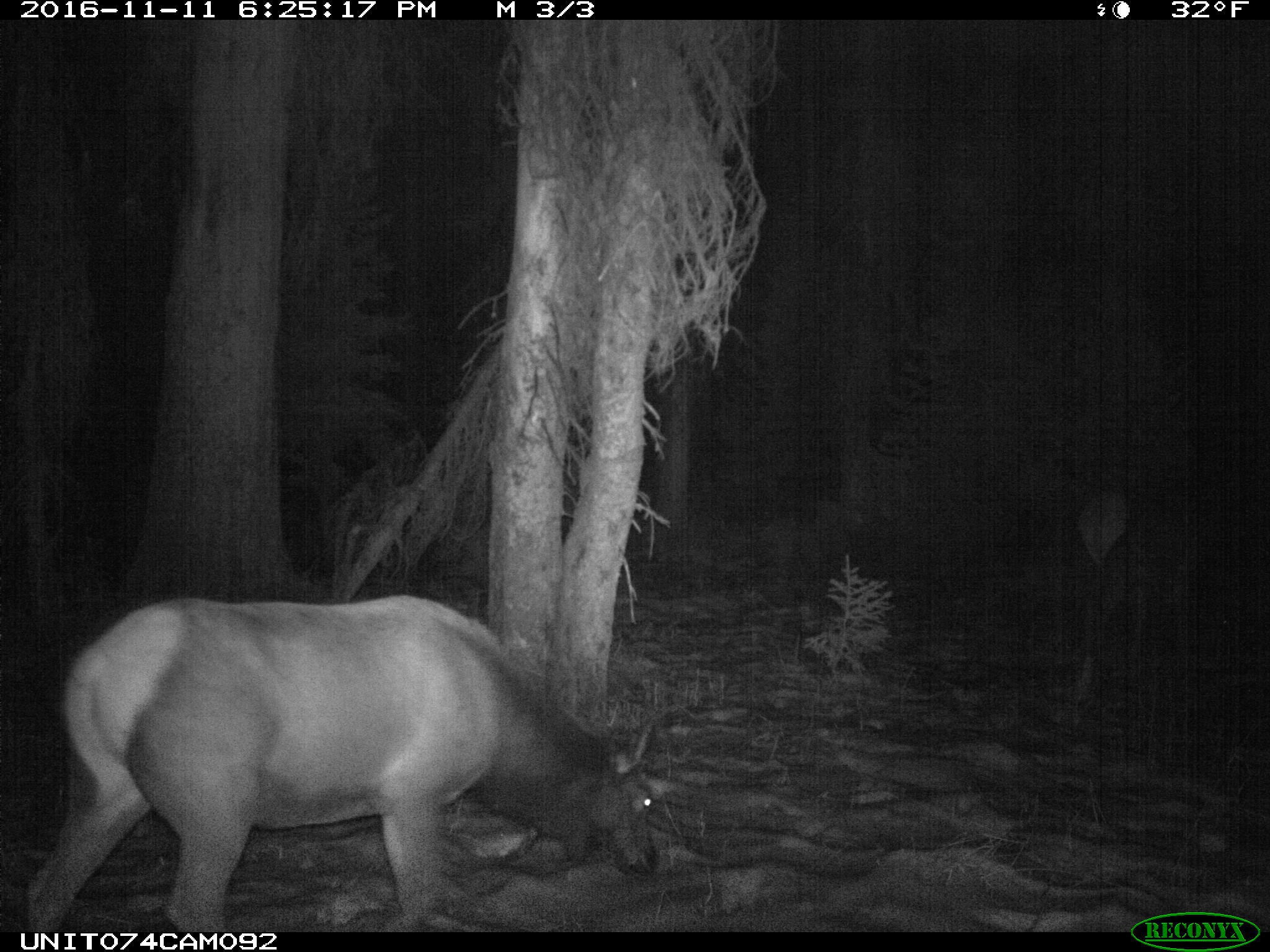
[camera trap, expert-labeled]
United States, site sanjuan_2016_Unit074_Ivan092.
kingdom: Animalia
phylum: Chordata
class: Mammalia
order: Artiodactyla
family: Cervidae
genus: Cervus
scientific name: Cervus elaphus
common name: red deer